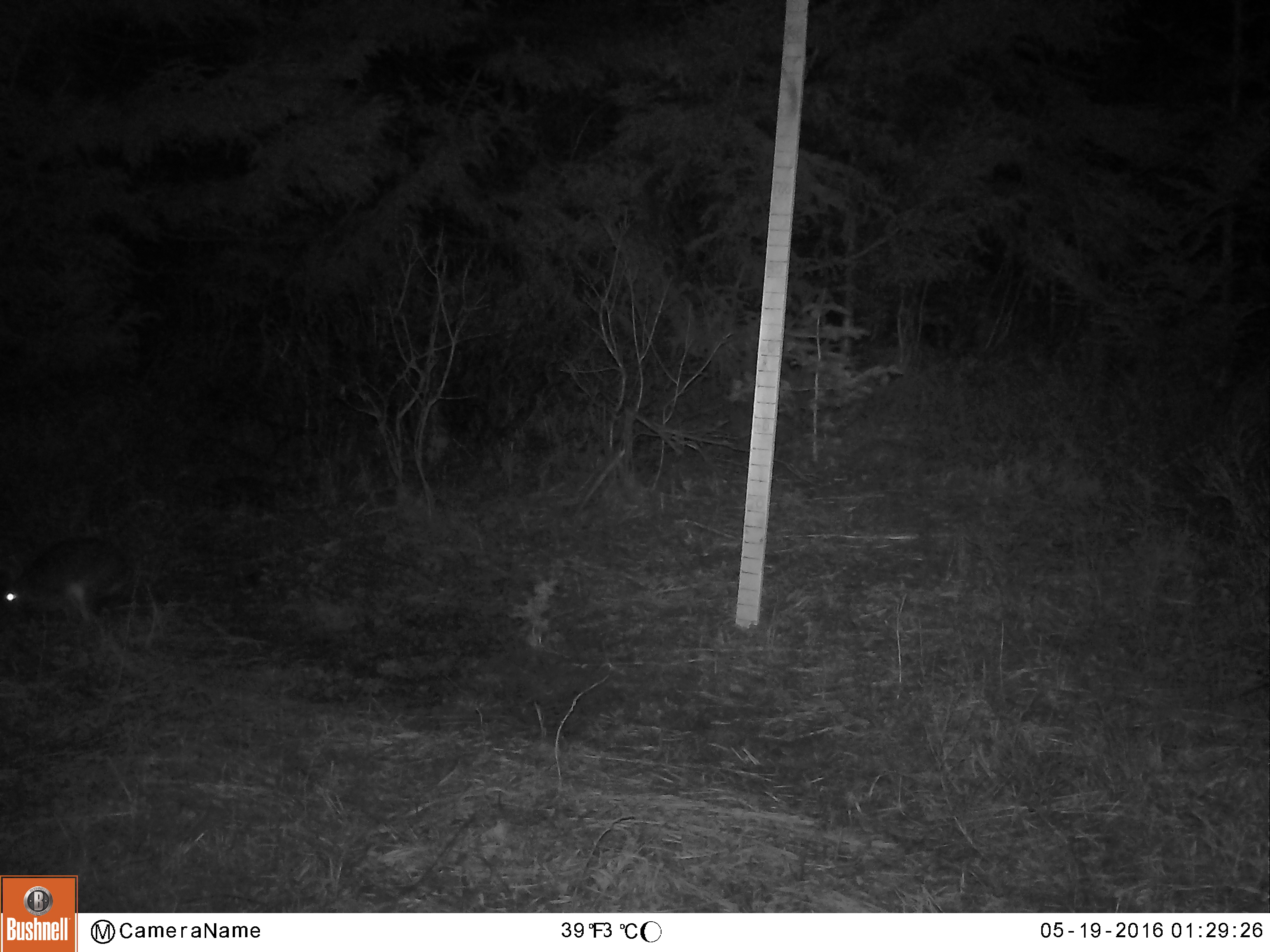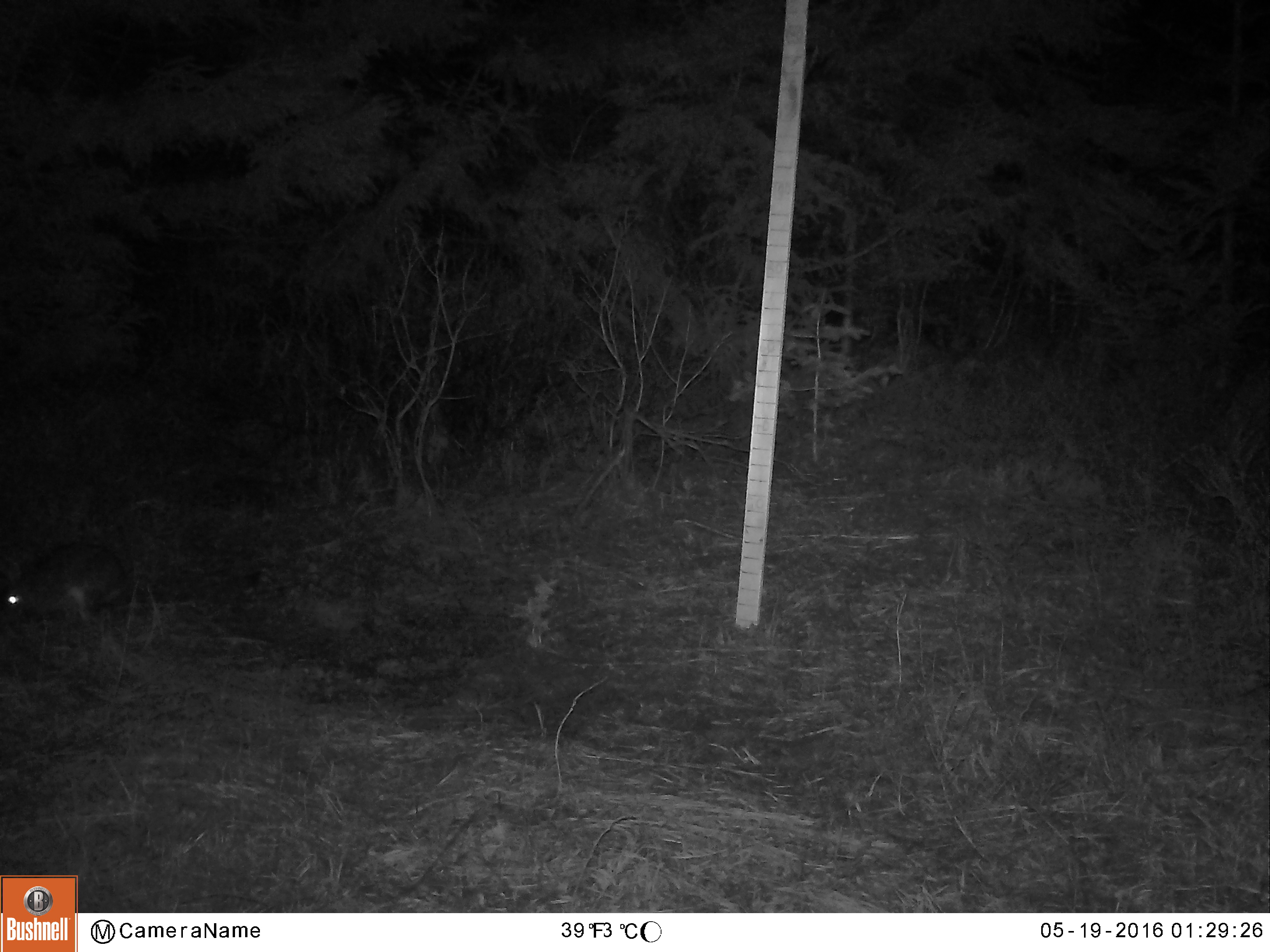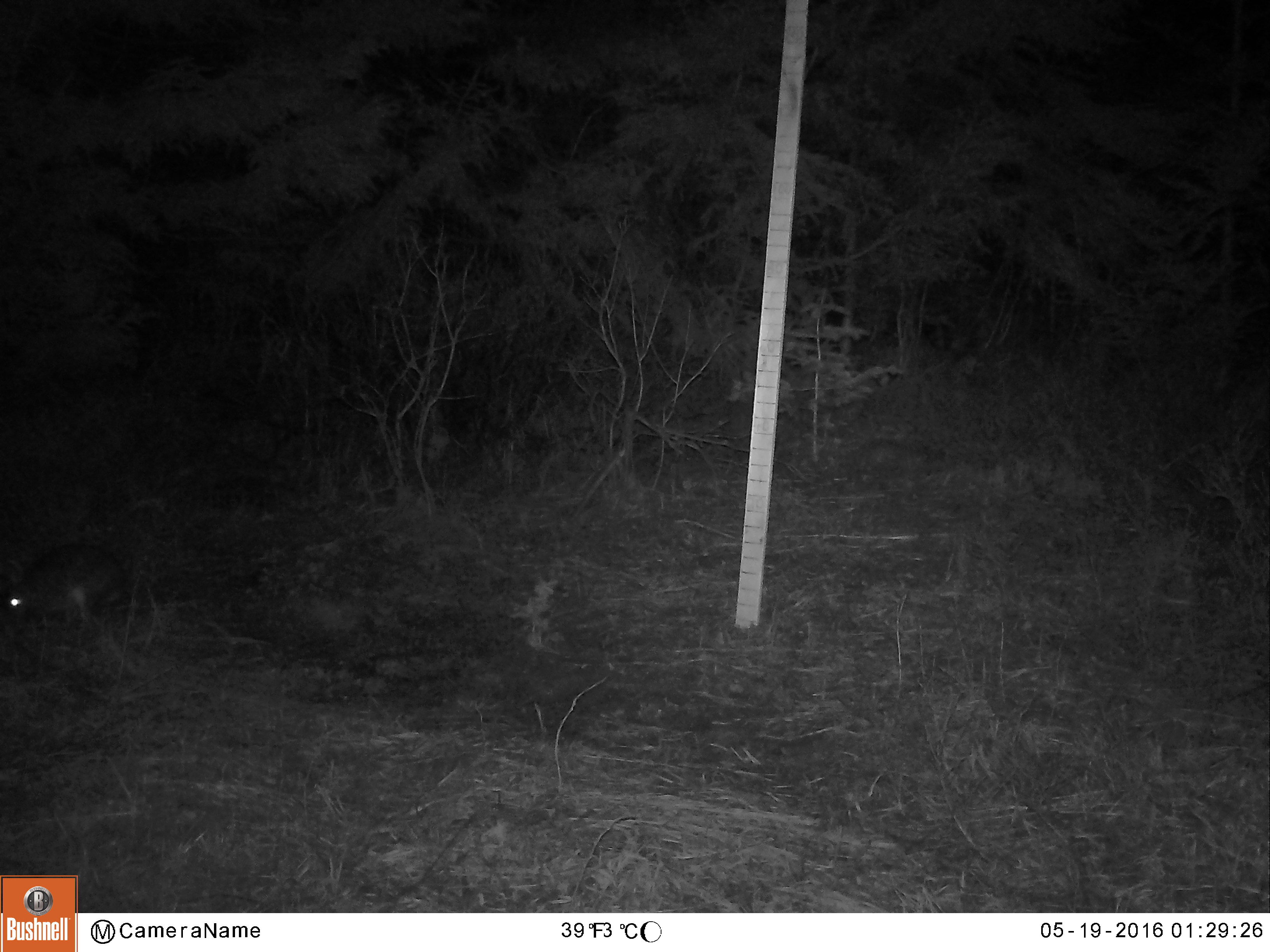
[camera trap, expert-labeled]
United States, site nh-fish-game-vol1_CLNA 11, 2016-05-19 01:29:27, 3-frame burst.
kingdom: Animalia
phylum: Chordata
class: Mammalia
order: Lagomorpha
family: Leporidae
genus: Lepus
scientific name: Lepus americanus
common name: snowshoe hare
Snowshoe hare (Lepus americanus).